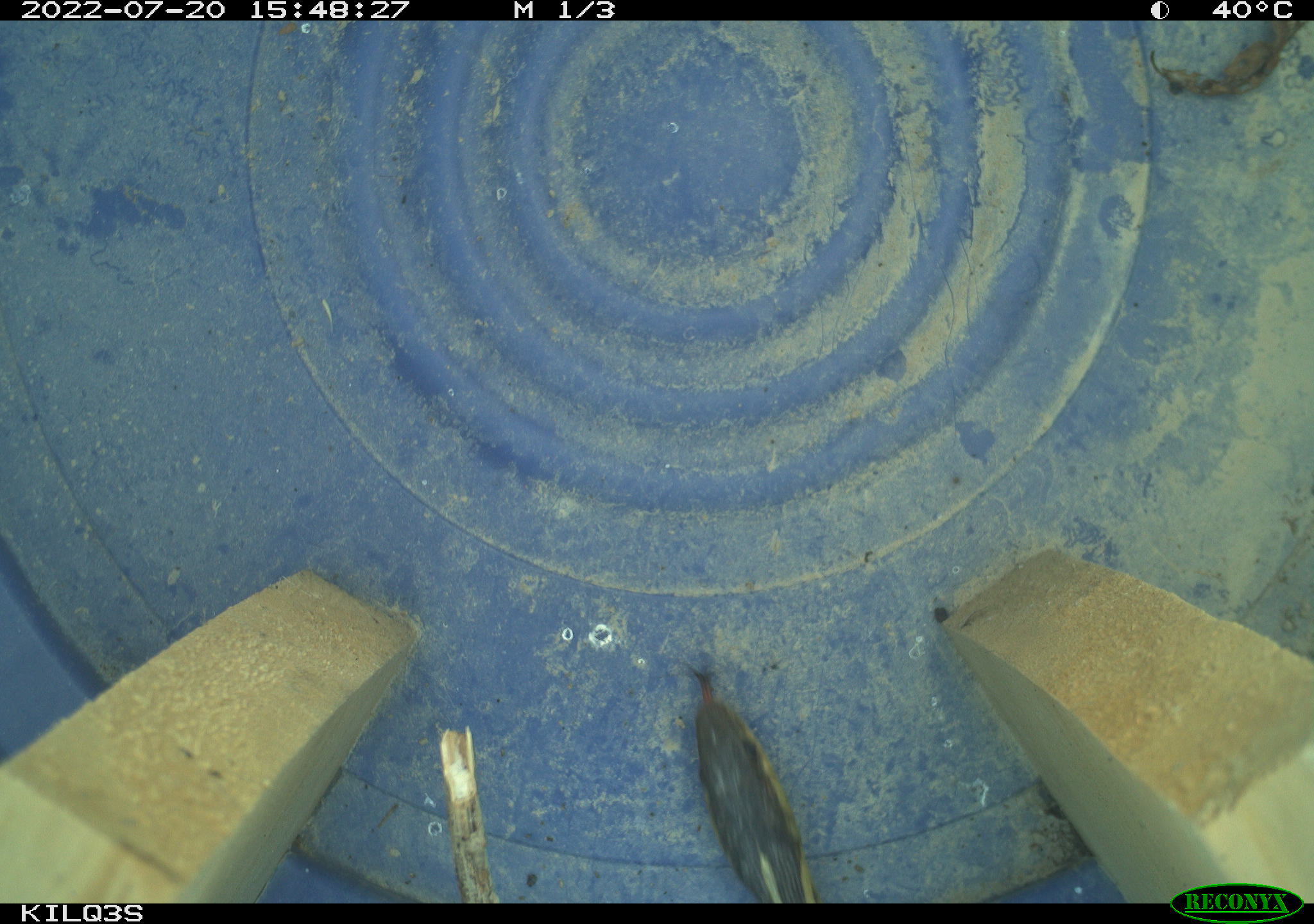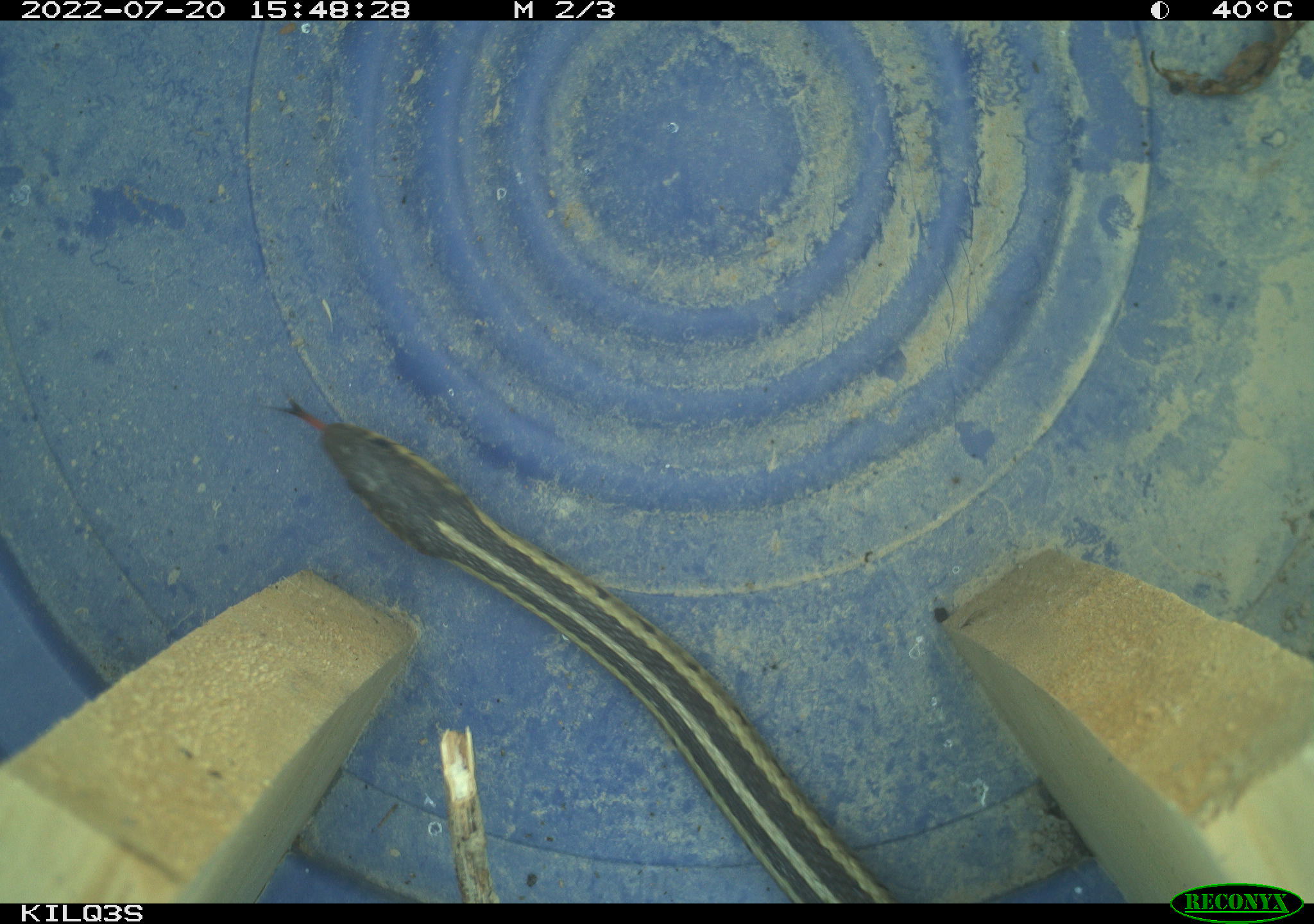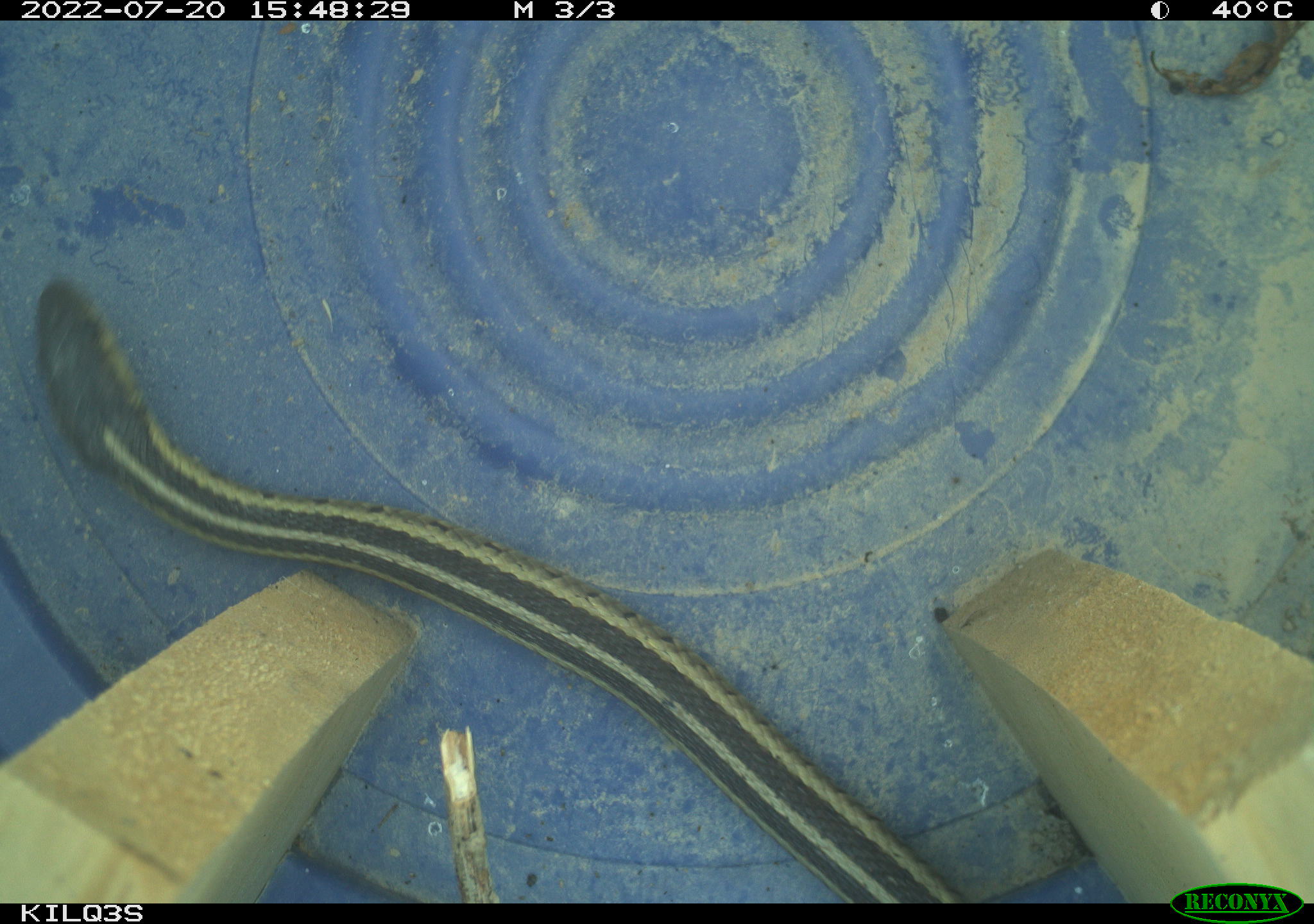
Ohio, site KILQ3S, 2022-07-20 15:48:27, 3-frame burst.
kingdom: Animalia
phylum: Chordata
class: Reptilia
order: Squamata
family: Colubridae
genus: Thamnophis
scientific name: Thamnophis sirtalis sirtalis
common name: eastern gartersnake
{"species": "eastern gartersnake (Thamnophis sirtalis sirtalis)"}